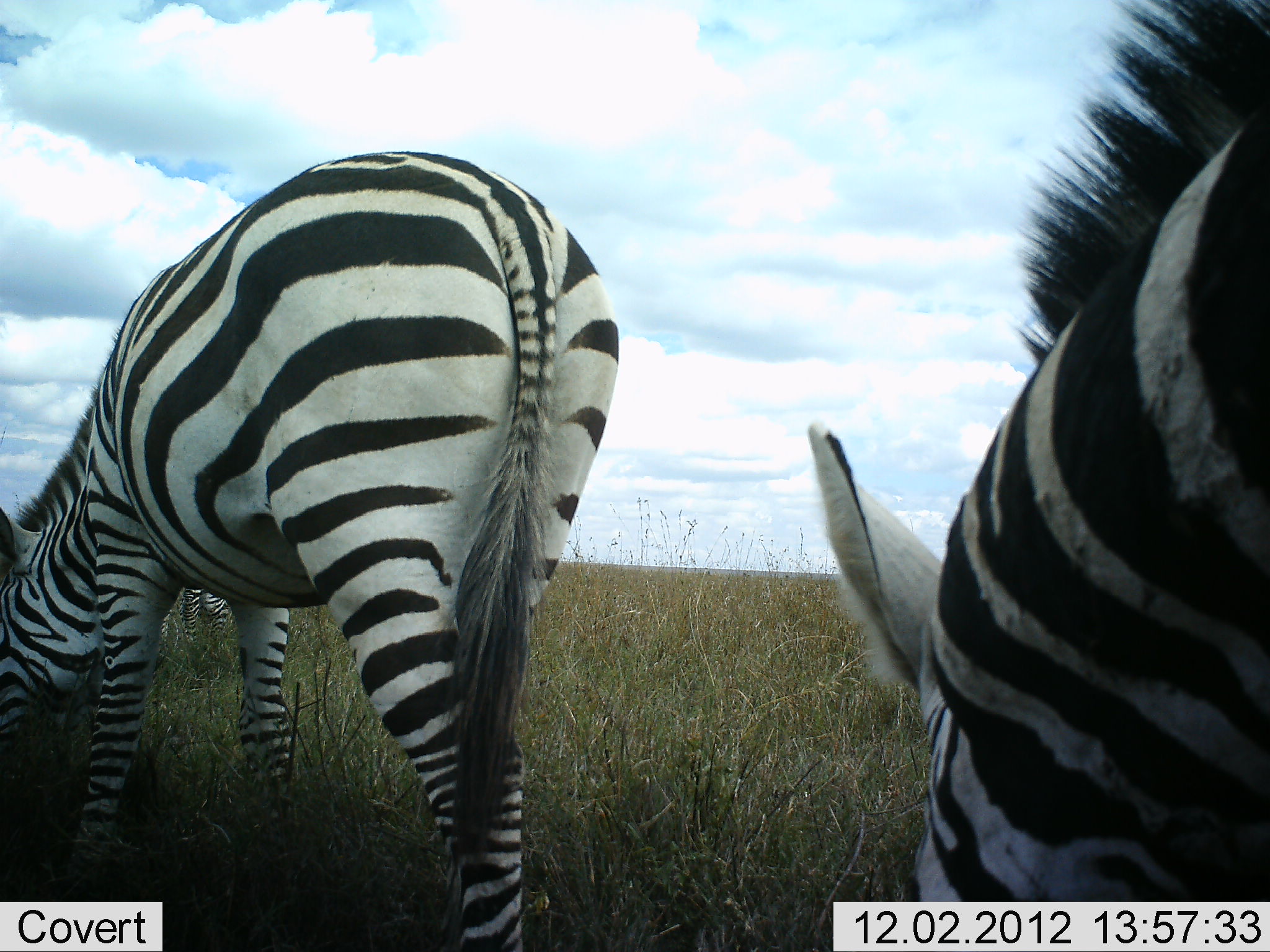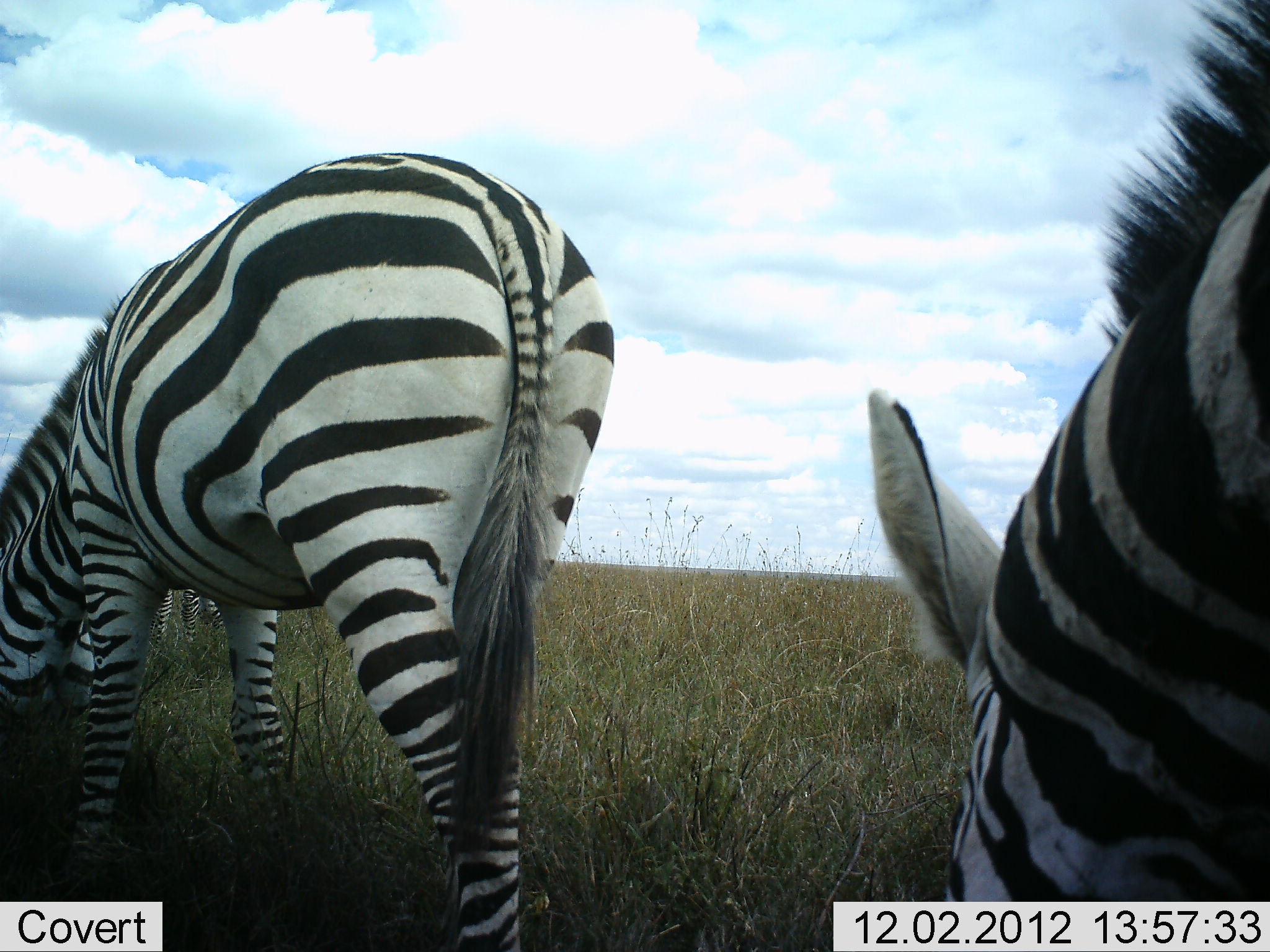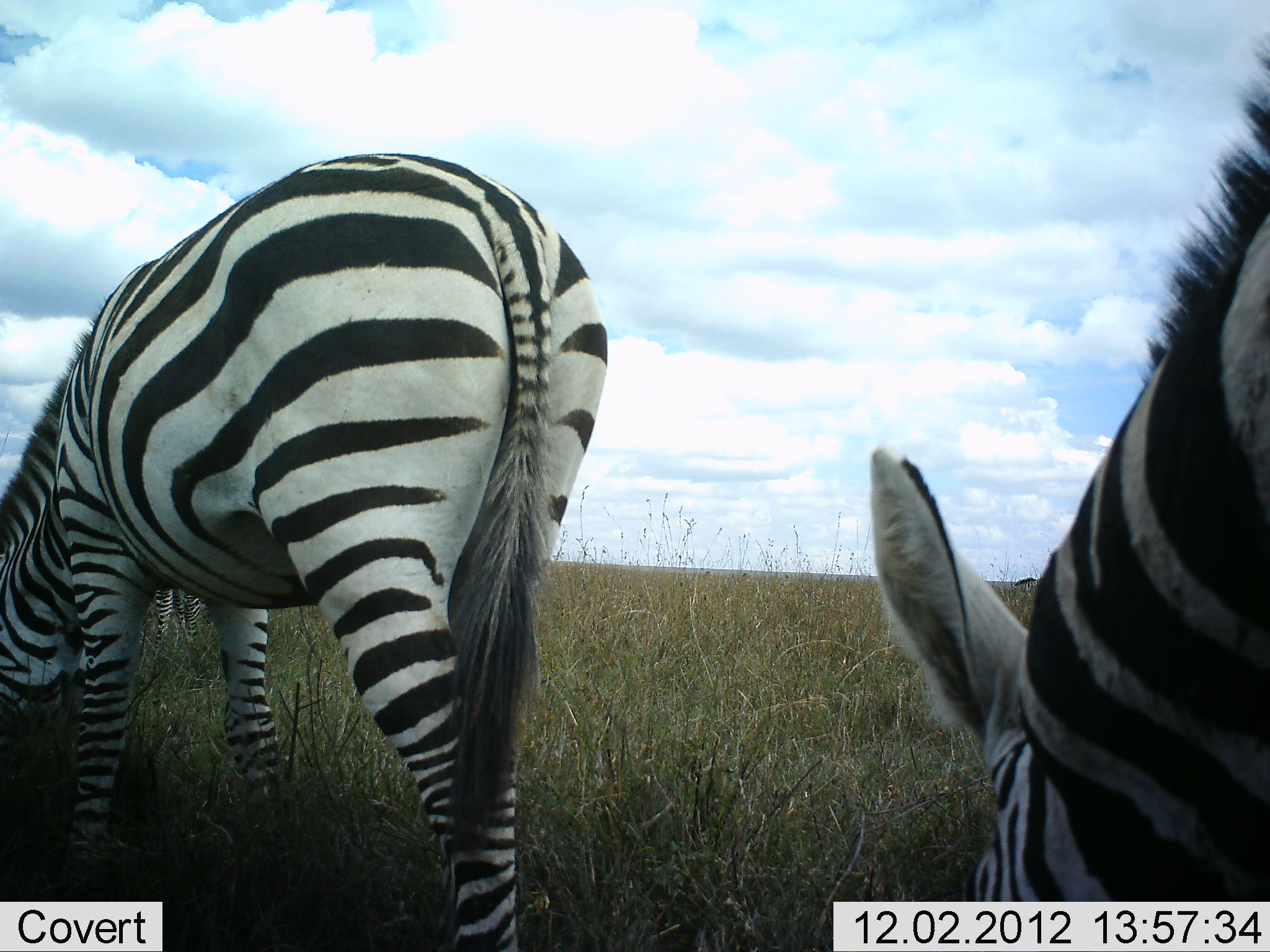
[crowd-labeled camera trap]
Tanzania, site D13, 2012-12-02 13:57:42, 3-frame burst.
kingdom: Animalia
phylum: Chordata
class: Mammalia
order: Perissodactyla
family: Equidae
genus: Equus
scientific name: Equus quagga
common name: plains zebra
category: zebra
Zebra (plains zebra) (Equus quagga), count 3. Behavior (volunteer vote fractions): standing 50%, resting 0%, moving 10%, interacting 0%. Young present (vote fraction): 0%. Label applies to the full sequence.